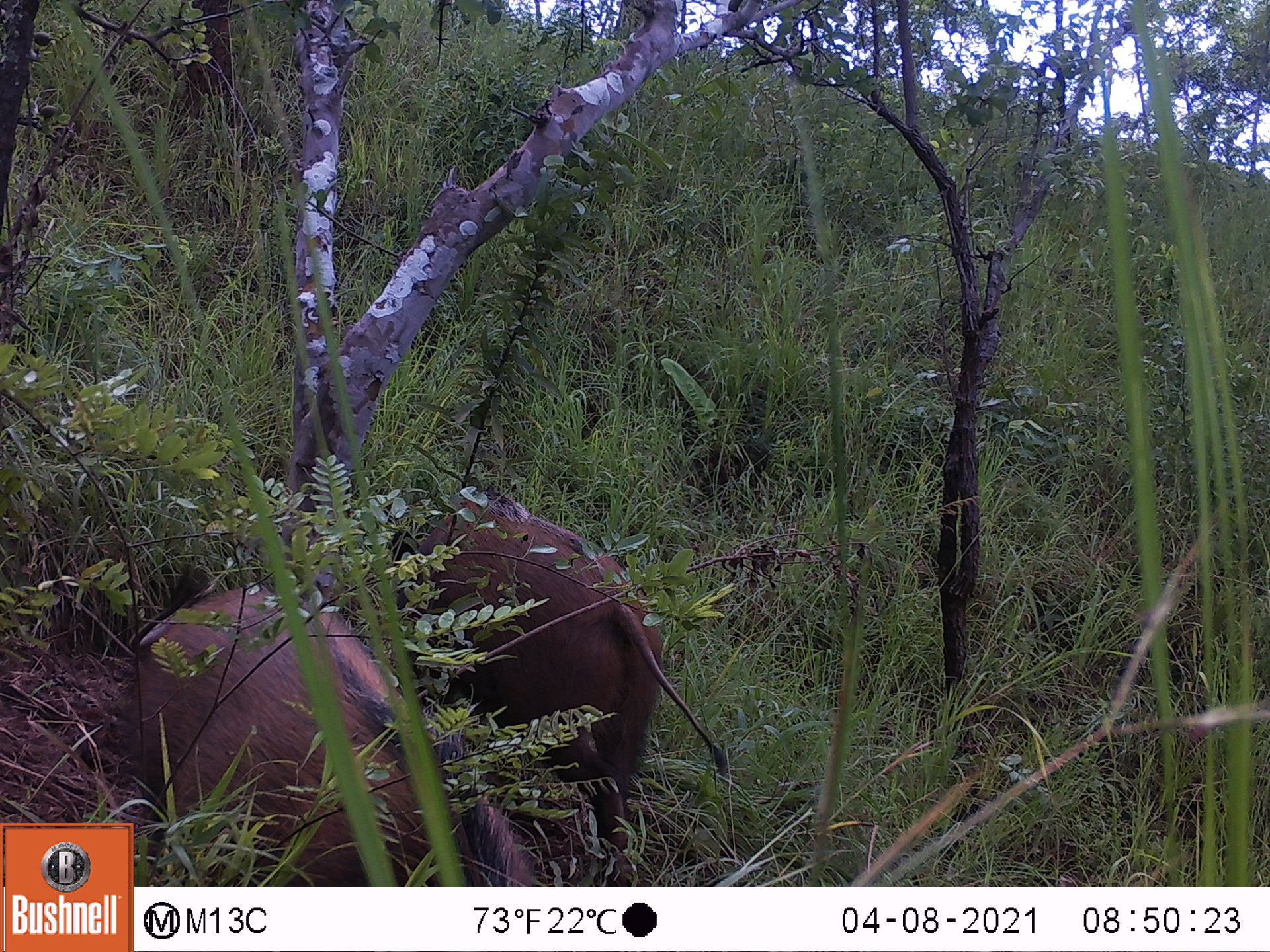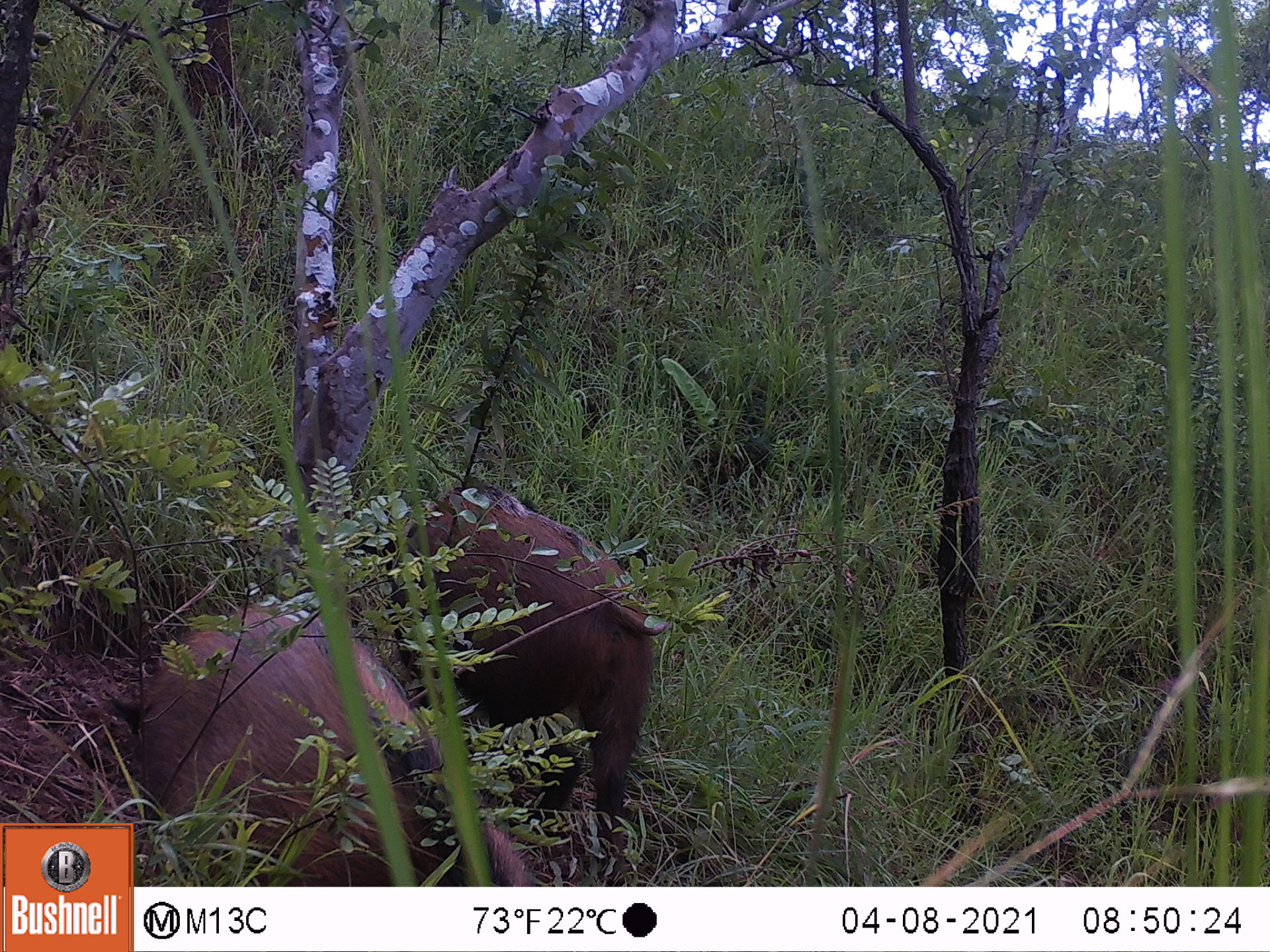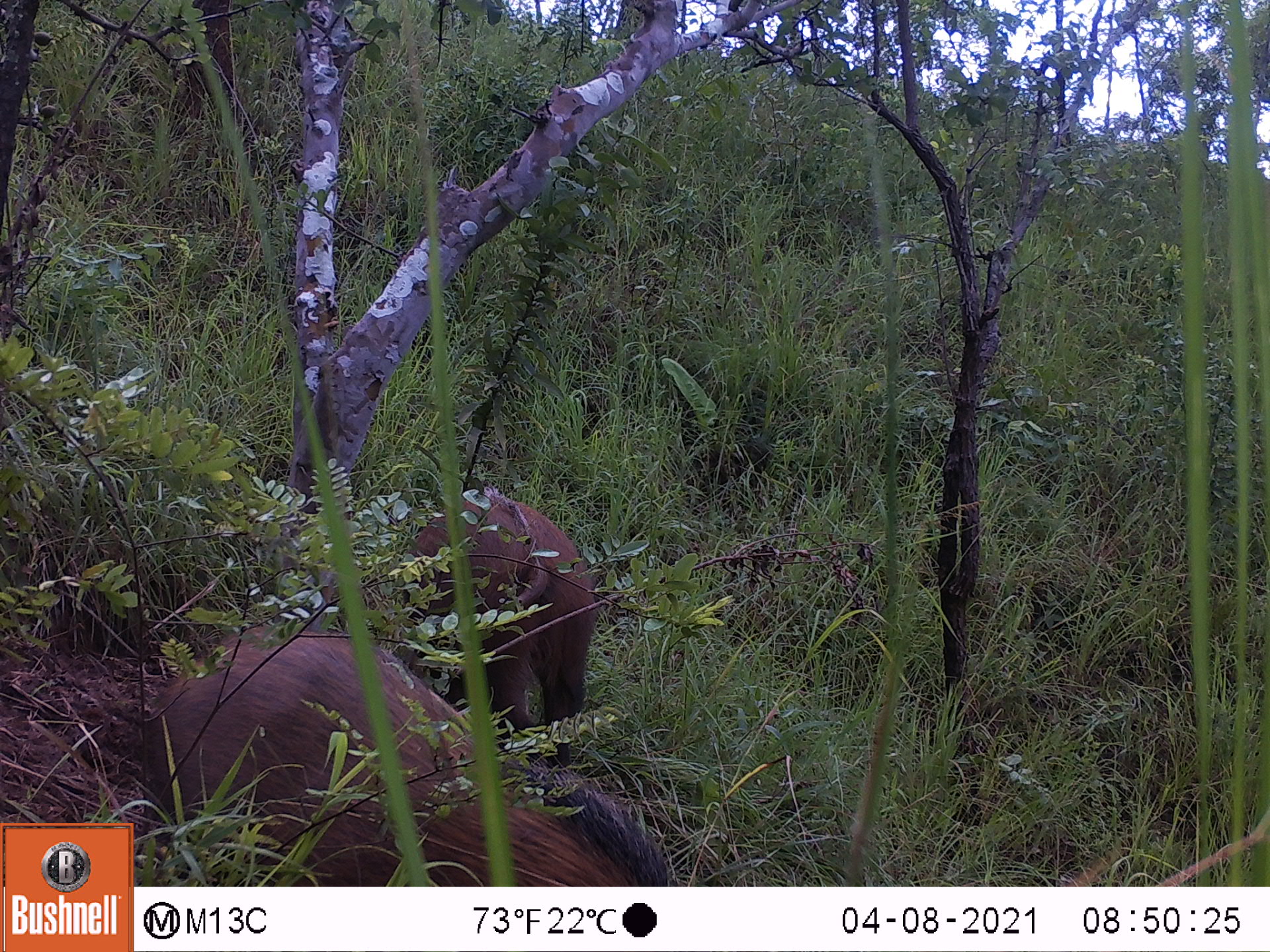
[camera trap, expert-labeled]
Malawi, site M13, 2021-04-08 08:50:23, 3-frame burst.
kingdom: Animalia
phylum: Chordata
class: Mammalia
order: Artiodactyla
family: Suidae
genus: Potamochoerus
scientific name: Potamochoerus larvatus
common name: bushpig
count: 2